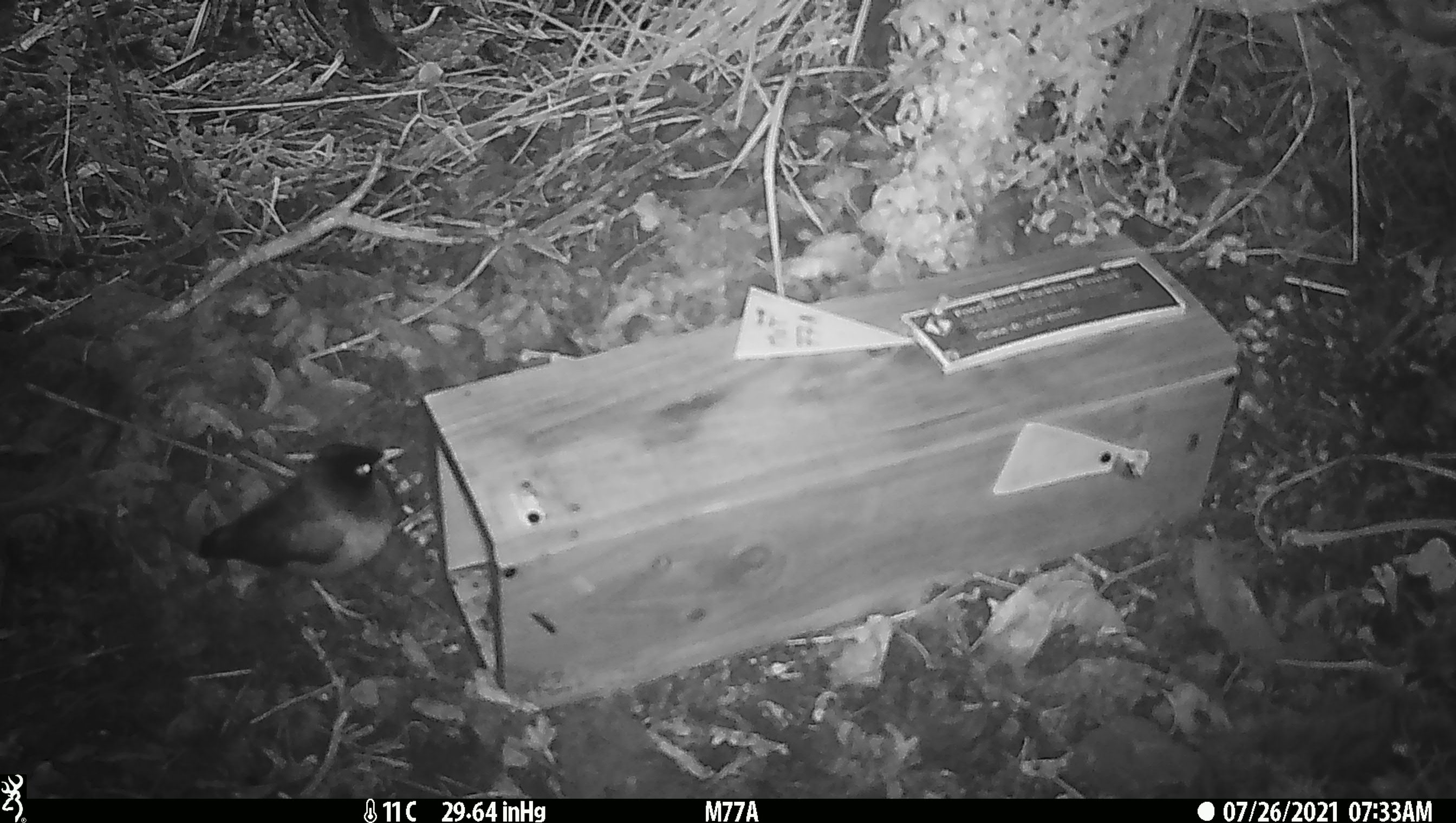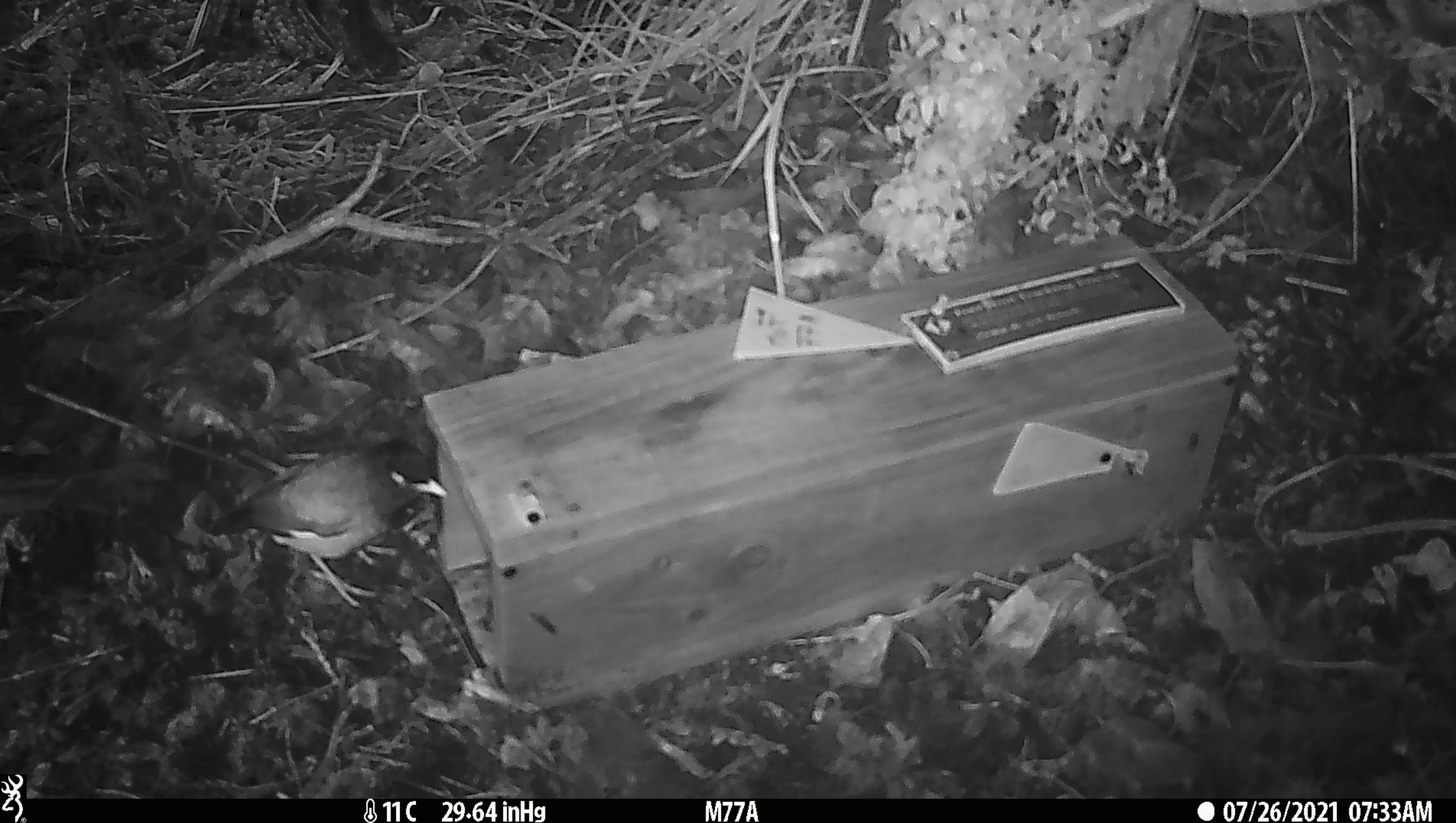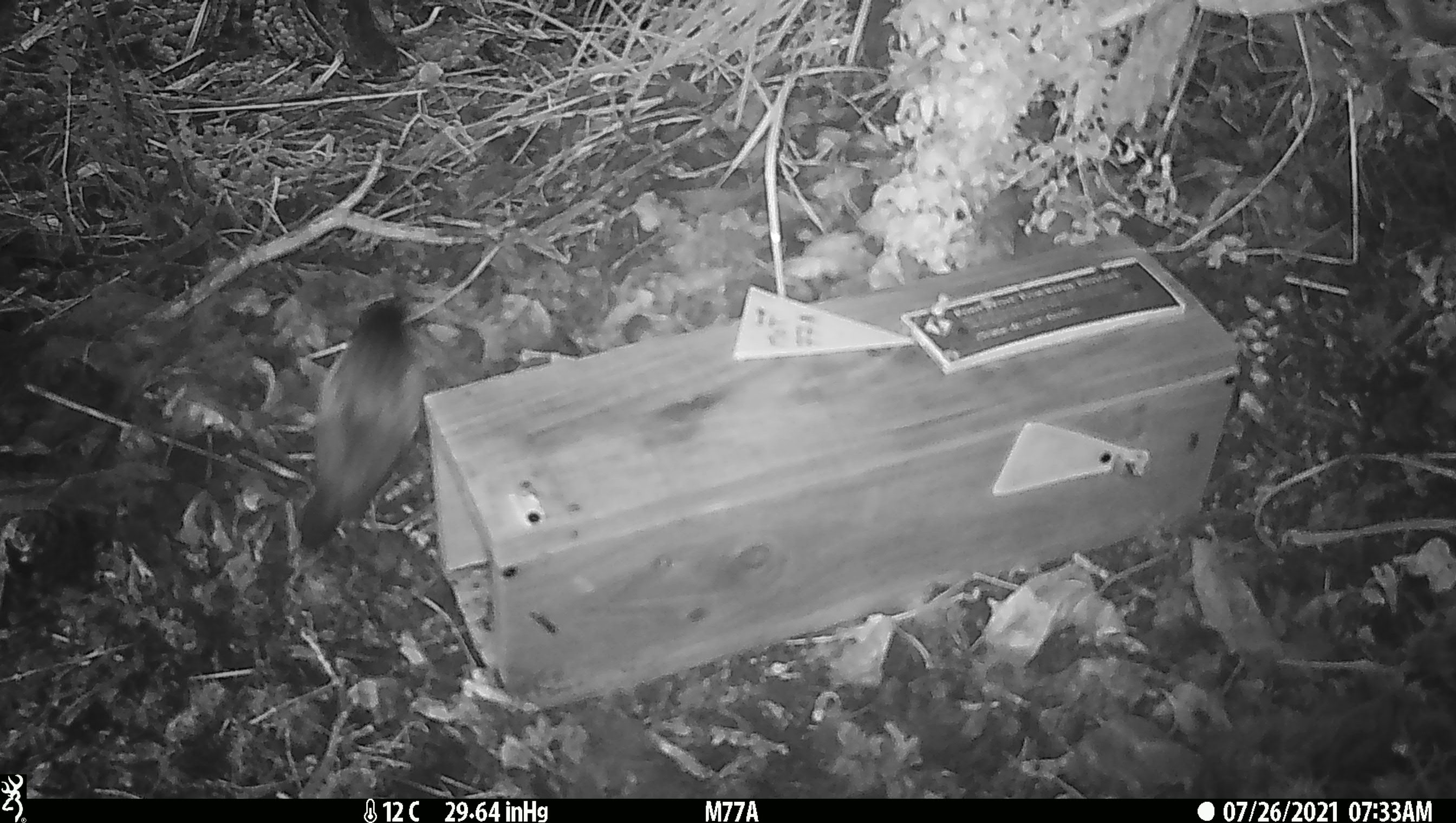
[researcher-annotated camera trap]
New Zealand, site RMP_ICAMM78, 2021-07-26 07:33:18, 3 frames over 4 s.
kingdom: Animalia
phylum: Chordata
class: Aves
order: Passeriformes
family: Sturnidae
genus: Acridotheres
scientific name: Acridotheres tristis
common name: common myna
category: myna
Myna (common myna) (Acridotheres tristis).